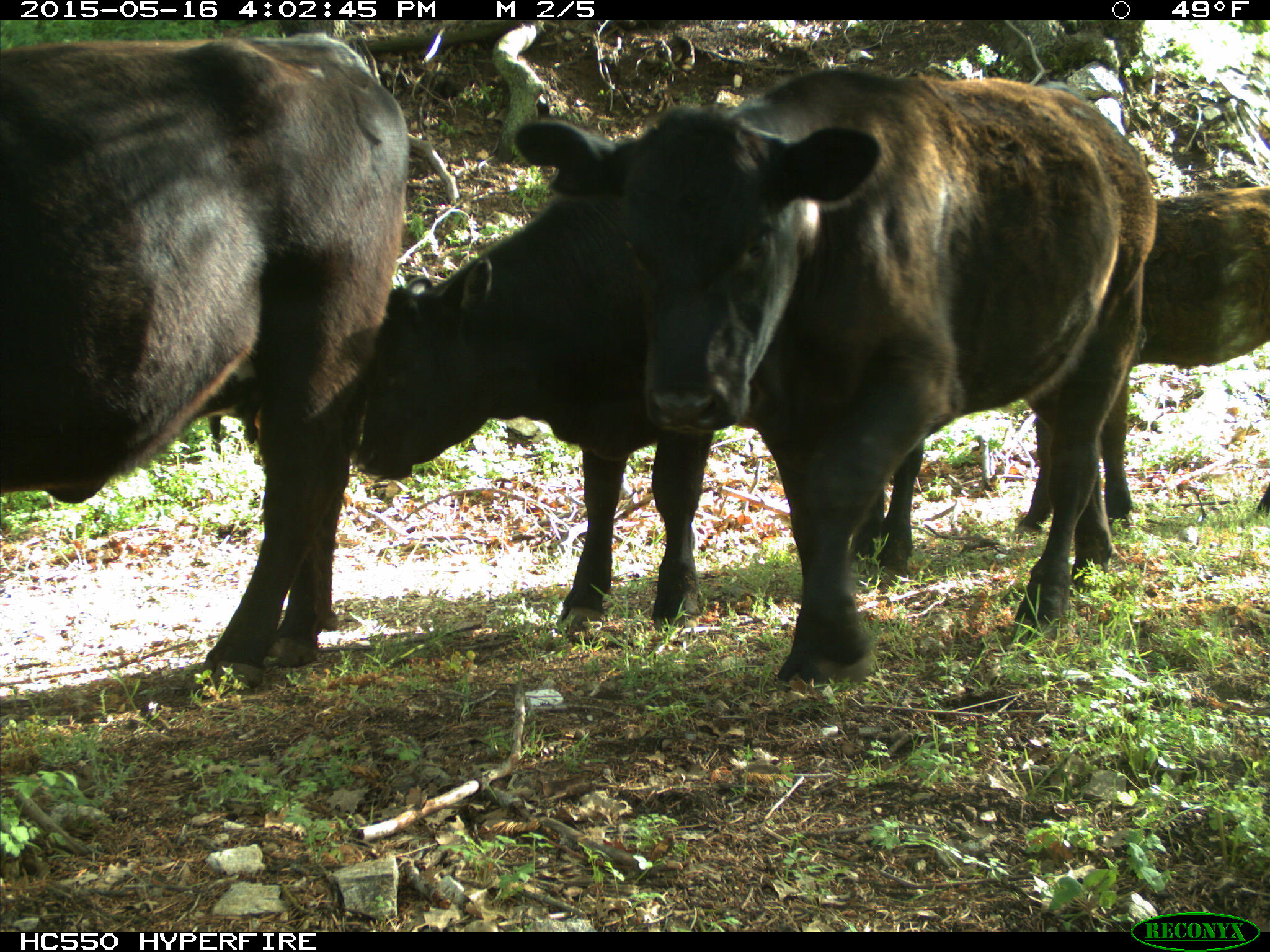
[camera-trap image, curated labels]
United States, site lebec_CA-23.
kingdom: Animalia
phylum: Chordata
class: Mammalia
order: Artiodactyla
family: Bovidae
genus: Bos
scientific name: Bos taurus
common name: domestic cow